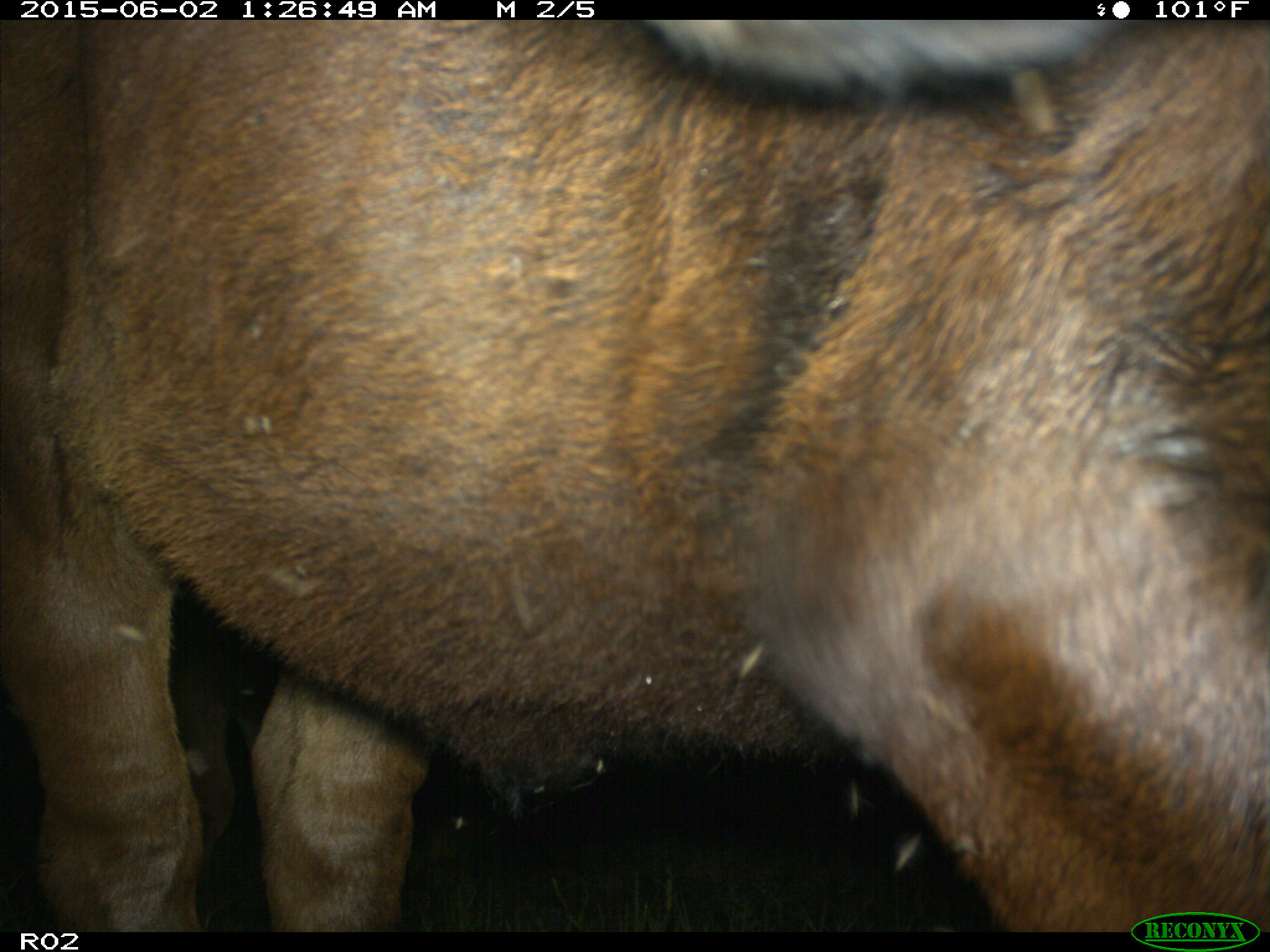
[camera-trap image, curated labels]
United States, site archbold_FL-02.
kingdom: Animalia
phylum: Chordata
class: Mammalia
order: Artiodactyla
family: Bovidae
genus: Bos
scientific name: Bos taurus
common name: domestic cow